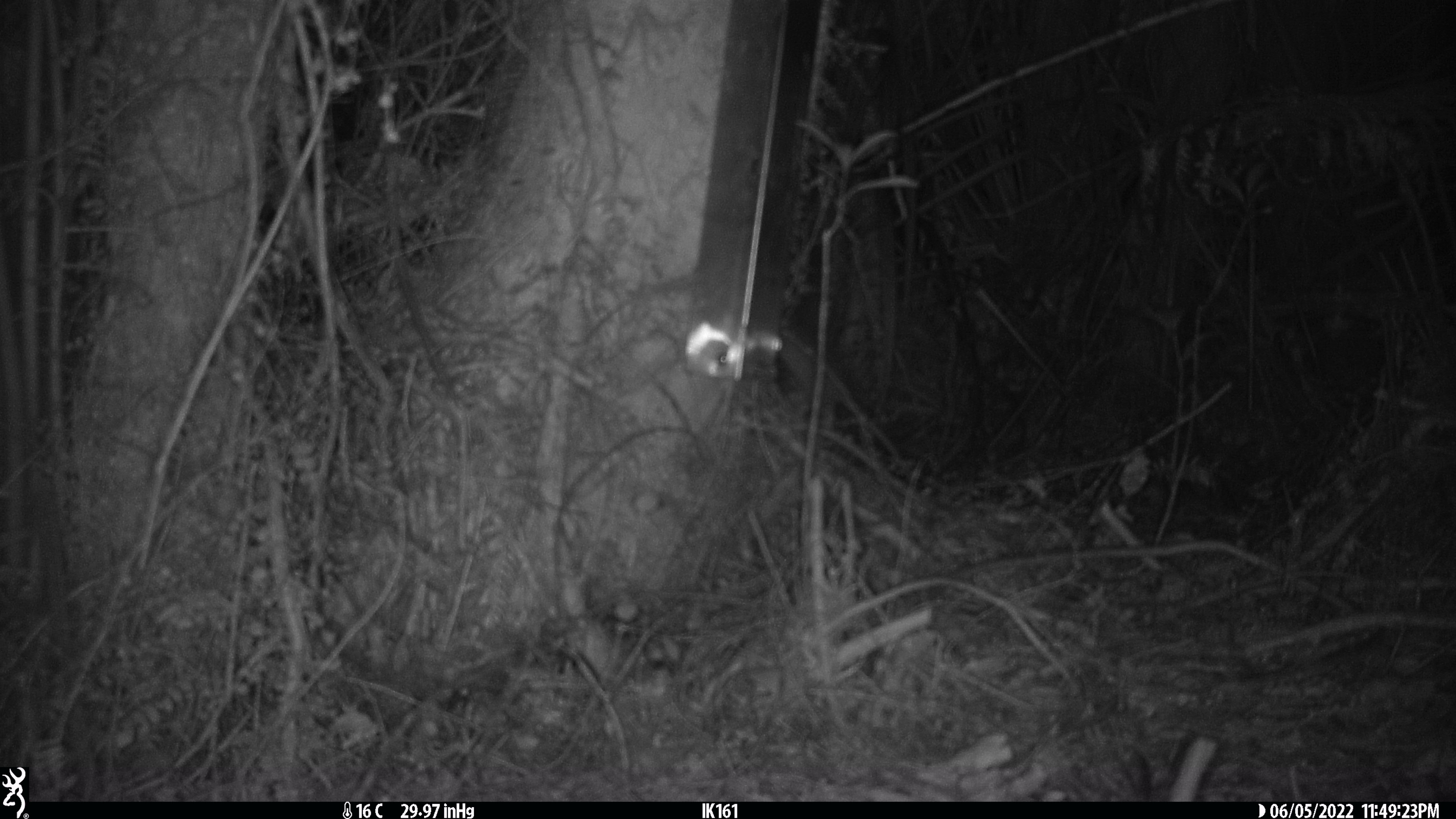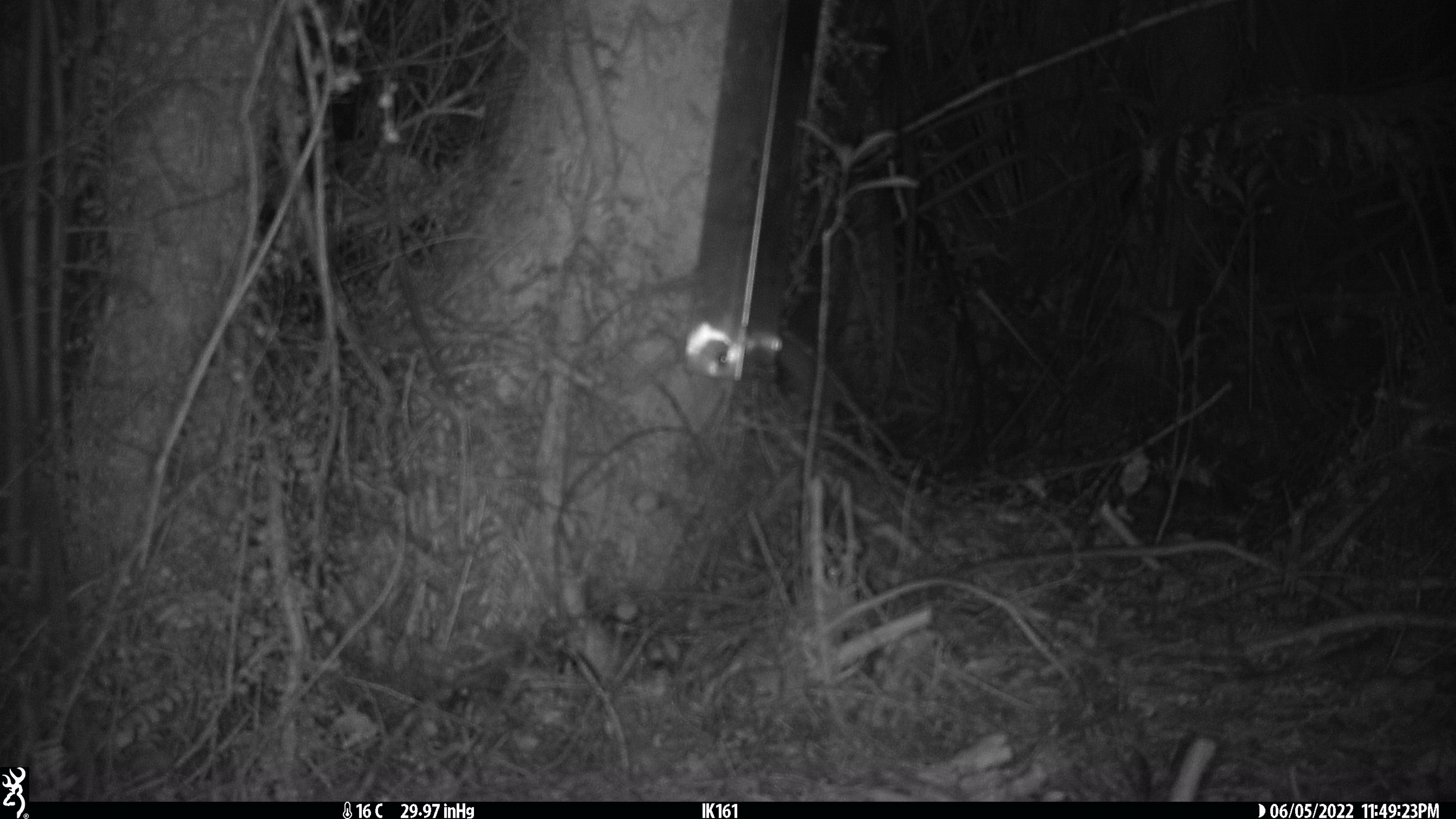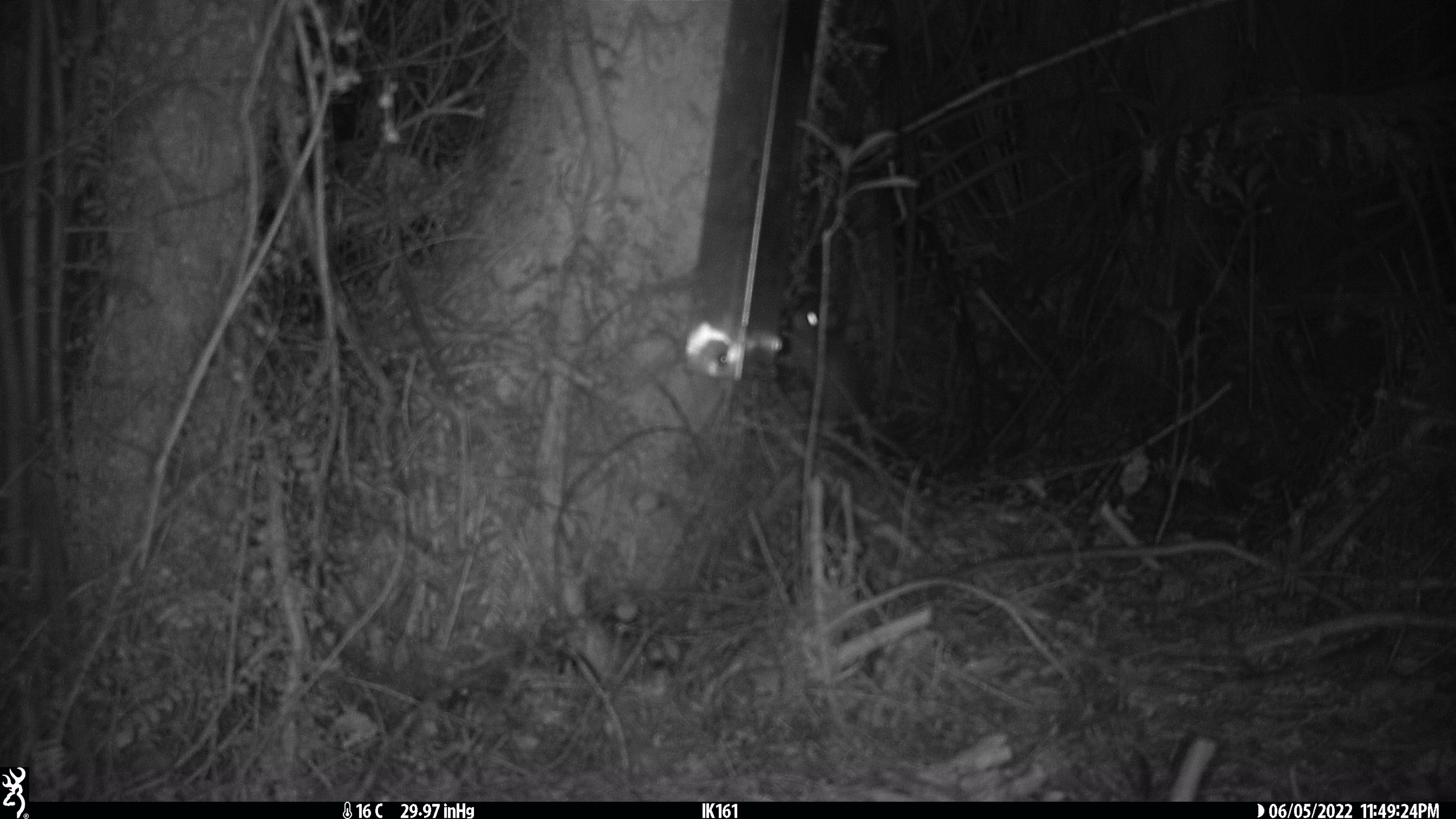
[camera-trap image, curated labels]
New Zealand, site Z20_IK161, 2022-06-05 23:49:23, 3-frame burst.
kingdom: Animalia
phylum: Chordata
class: Mammalia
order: Rodentia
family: Muridae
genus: Rattus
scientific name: Rattus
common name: rat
Rat (Rattus).